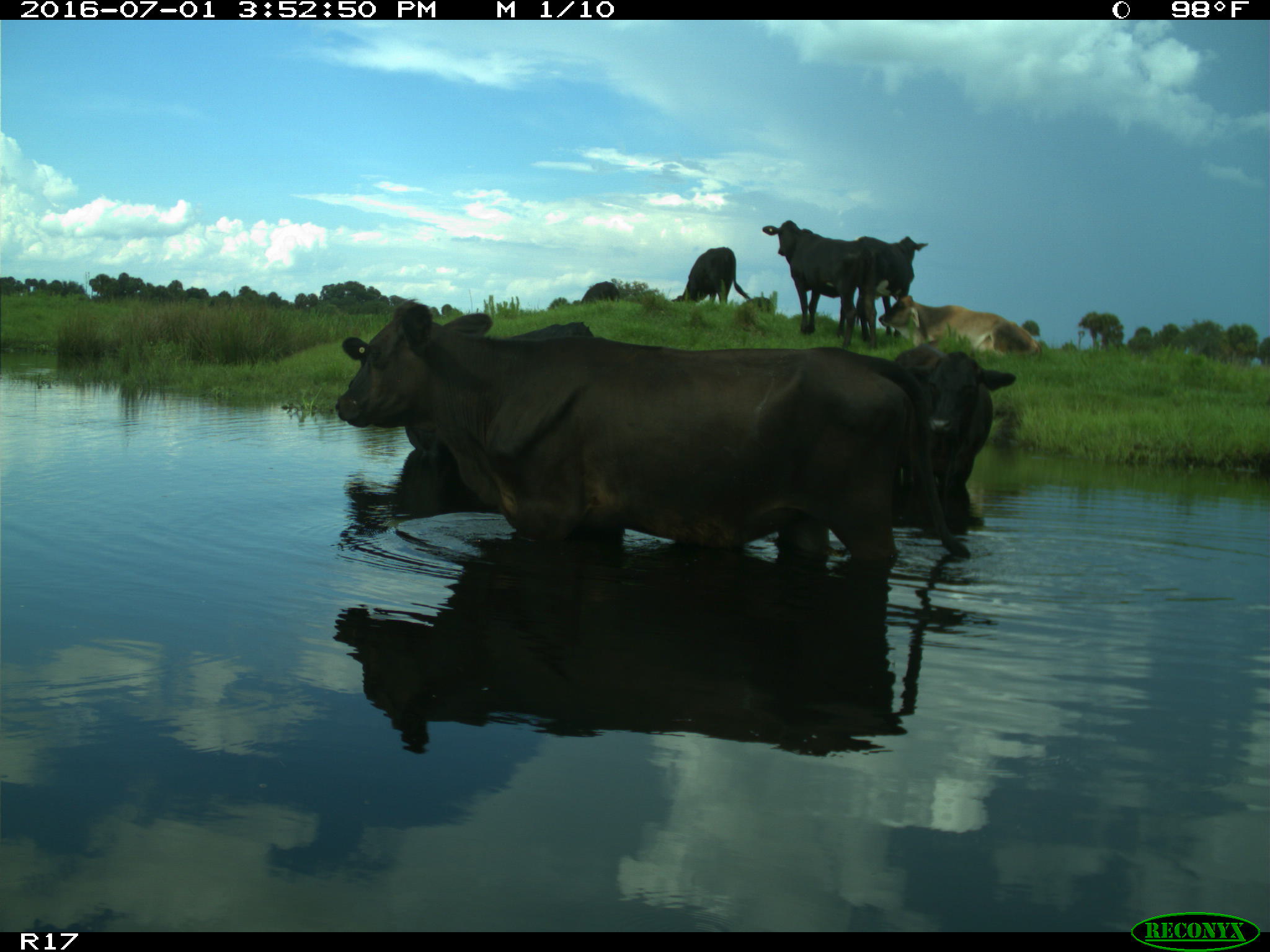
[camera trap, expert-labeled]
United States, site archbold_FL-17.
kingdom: Animalia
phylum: Chordata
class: Mammalia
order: Artiodactyla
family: Bovidae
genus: Bos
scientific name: Bos taurus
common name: domestic cow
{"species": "Bos taurus (domestic cow)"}